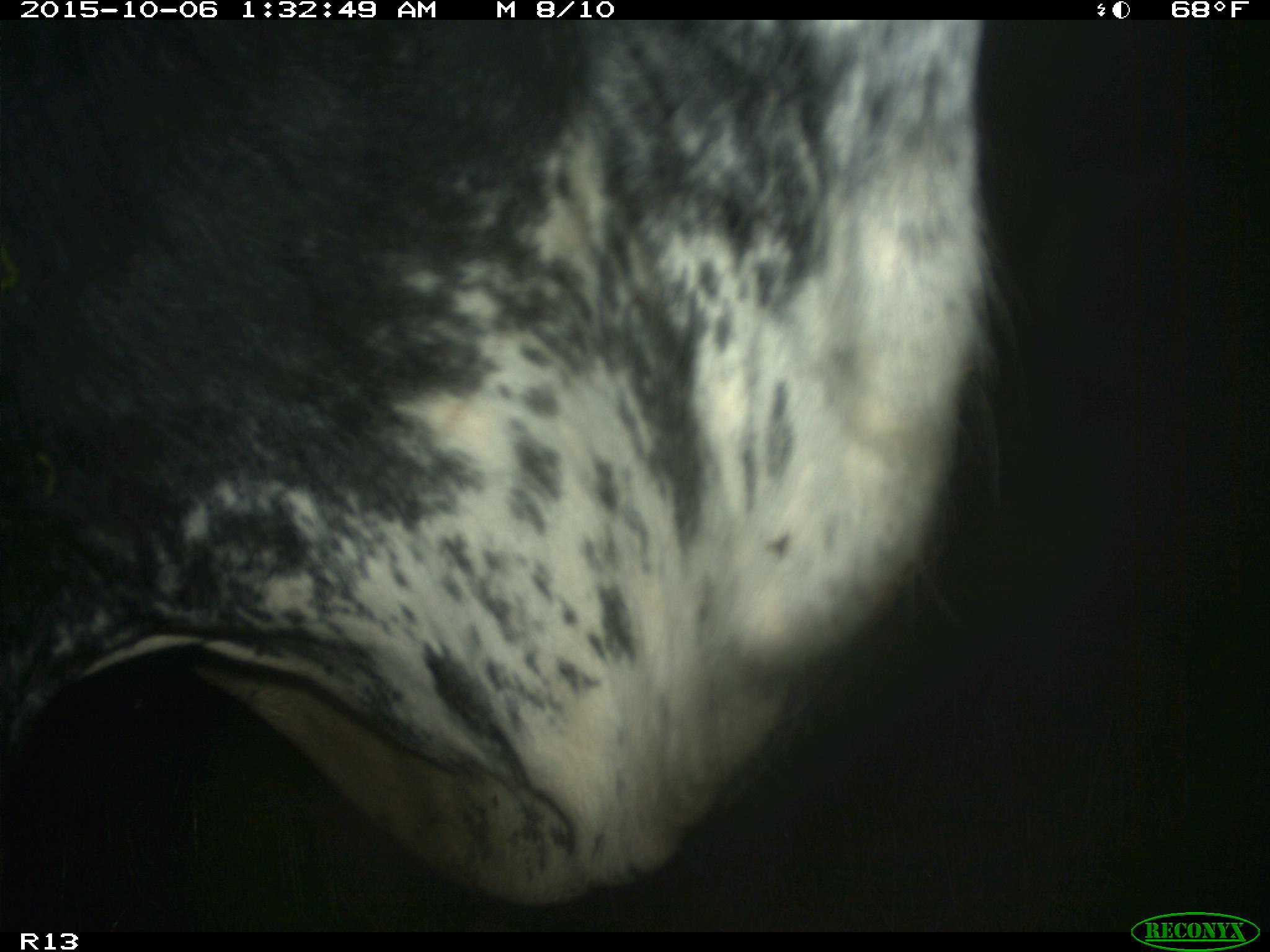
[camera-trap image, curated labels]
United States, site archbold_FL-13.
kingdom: Animalia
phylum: Chordata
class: Mammalia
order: Artiodactyla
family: Bovidae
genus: Bos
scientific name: Bos taurus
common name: domestic cow